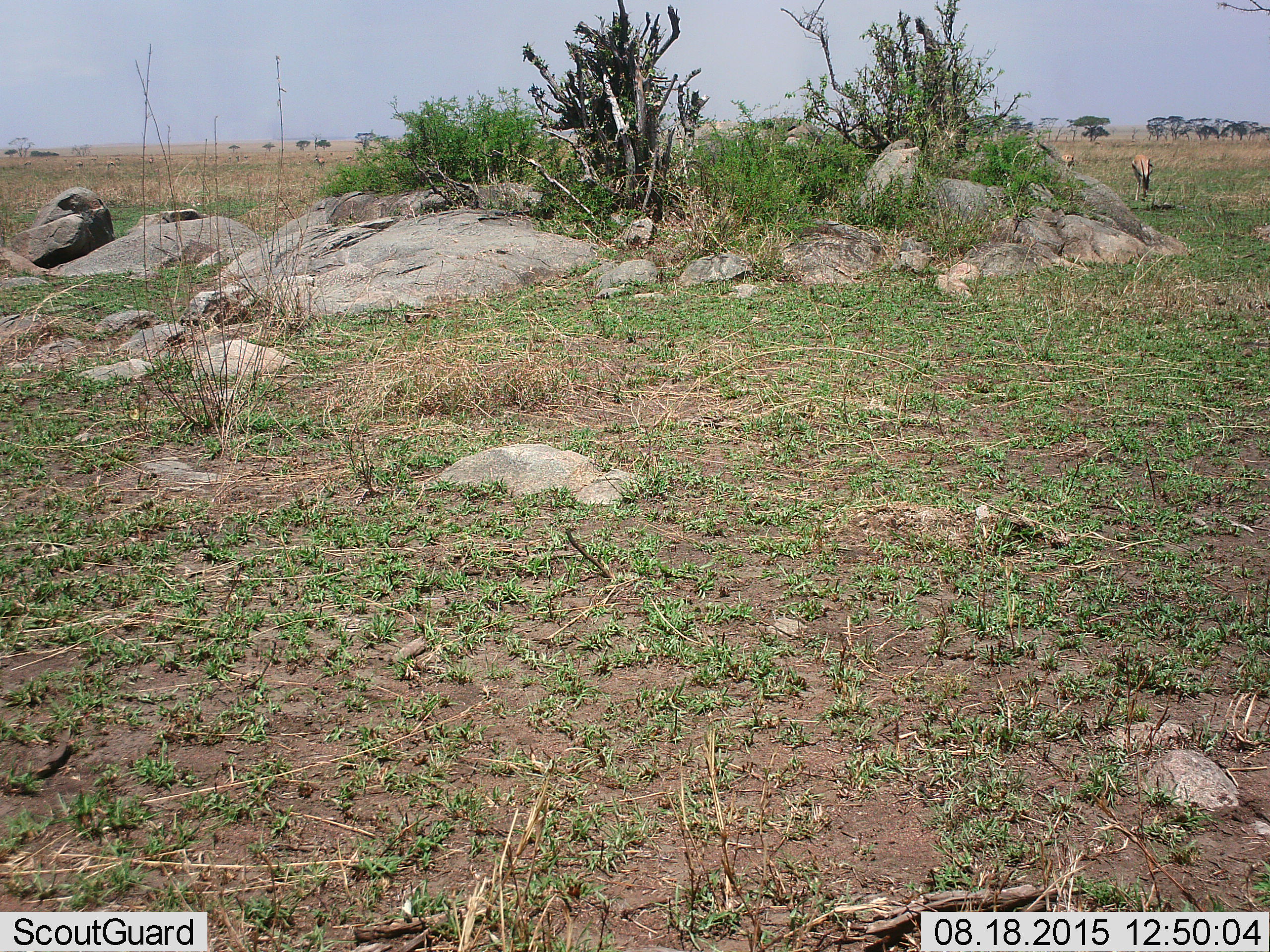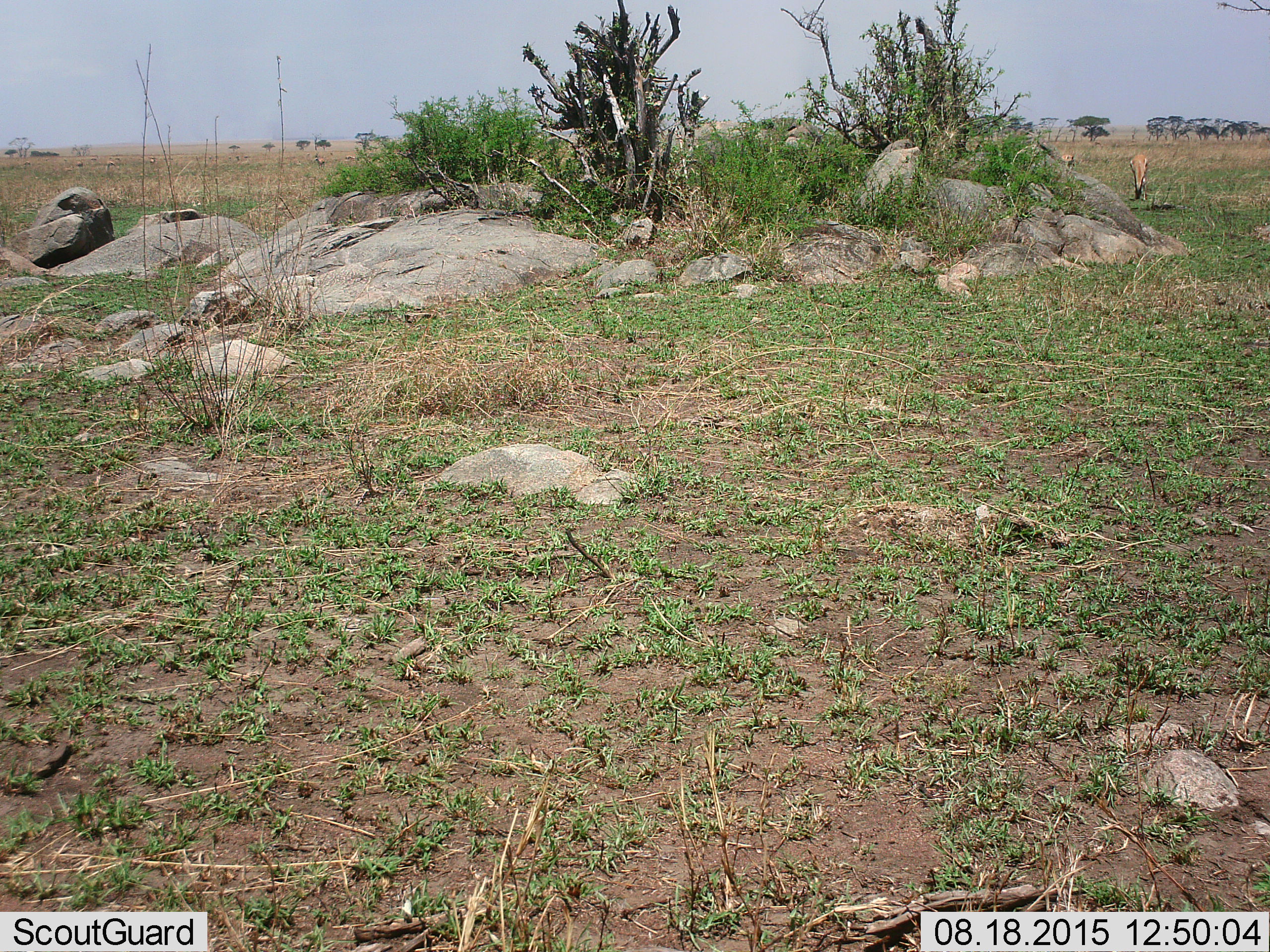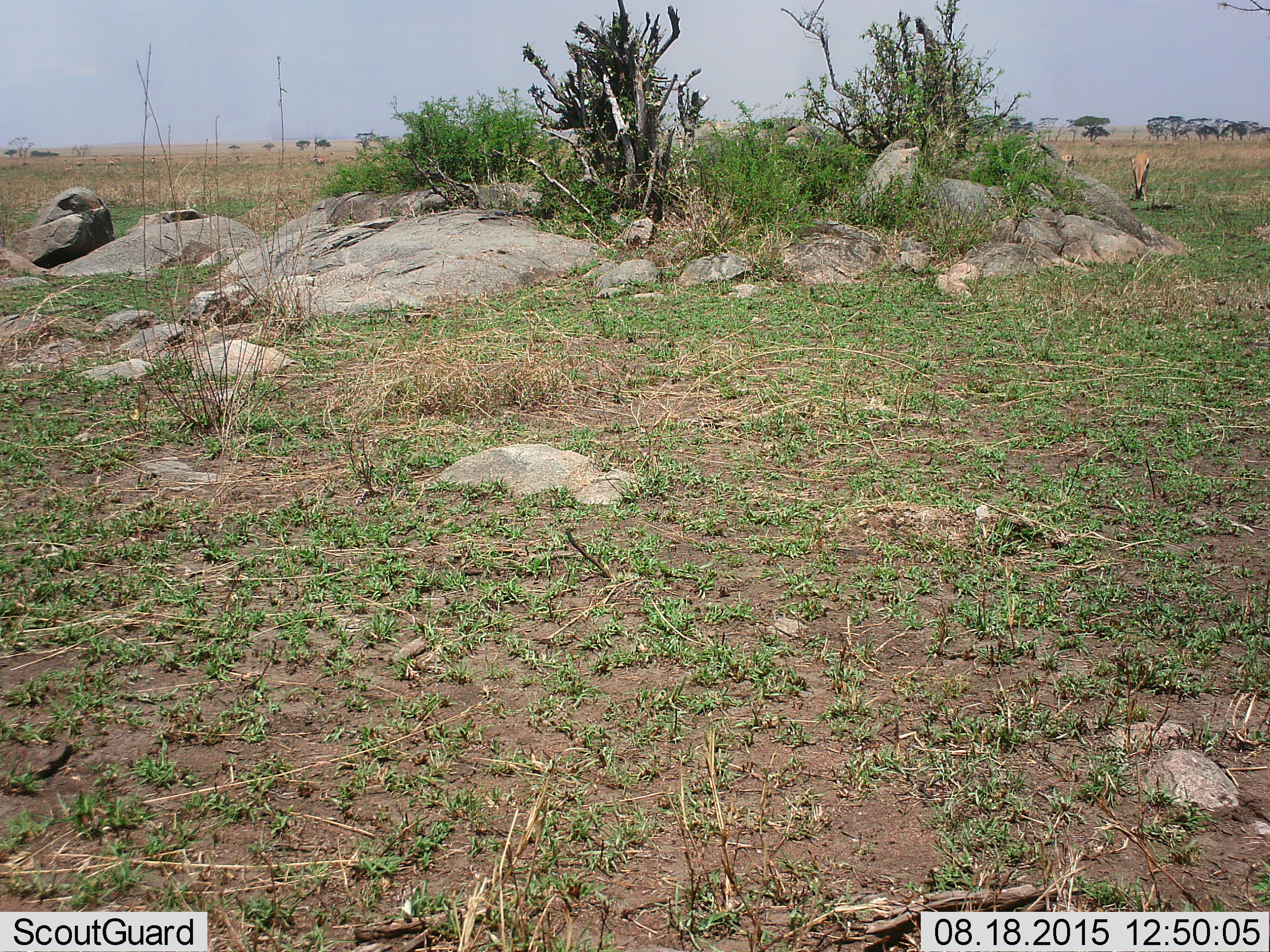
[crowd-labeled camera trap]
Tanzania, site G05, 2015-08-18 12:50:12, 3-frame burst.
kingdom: Animalia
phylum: Chordata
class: Mammalia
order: Artiodactyla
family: Bovidae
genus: Eudorcas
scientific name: Eudorcas thomsonii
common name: thomson's gazelle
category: gazellethomsons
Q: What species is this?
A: Gazellethomsons (thomson's gazelle) (Eudorcas thomsonii).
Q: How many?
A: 2.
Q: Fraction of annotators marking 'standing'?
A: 53%.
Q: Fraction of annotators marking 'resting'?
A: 6%.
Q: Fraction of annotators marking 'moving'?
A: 18%.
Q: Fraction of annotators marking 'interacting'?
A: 0%.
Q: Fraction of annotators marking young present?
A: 0%.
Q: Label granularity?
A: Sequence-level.